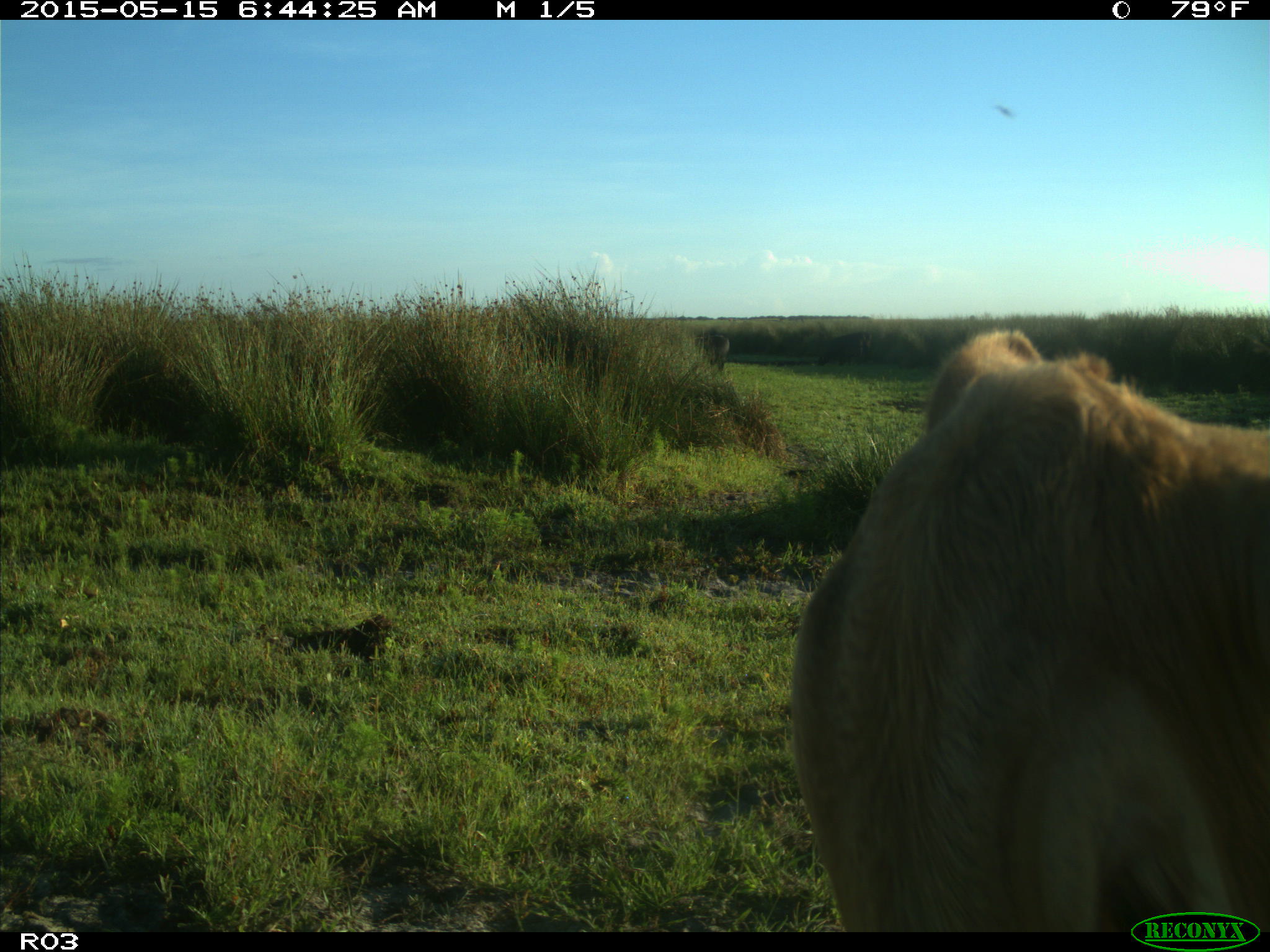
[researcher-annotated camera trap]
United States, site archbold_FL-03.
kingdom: Animalia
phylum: Chordata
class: Mammalia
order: Artiodactyla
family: Bovidae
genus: Bos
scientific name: Bos taurus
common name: domestic cow